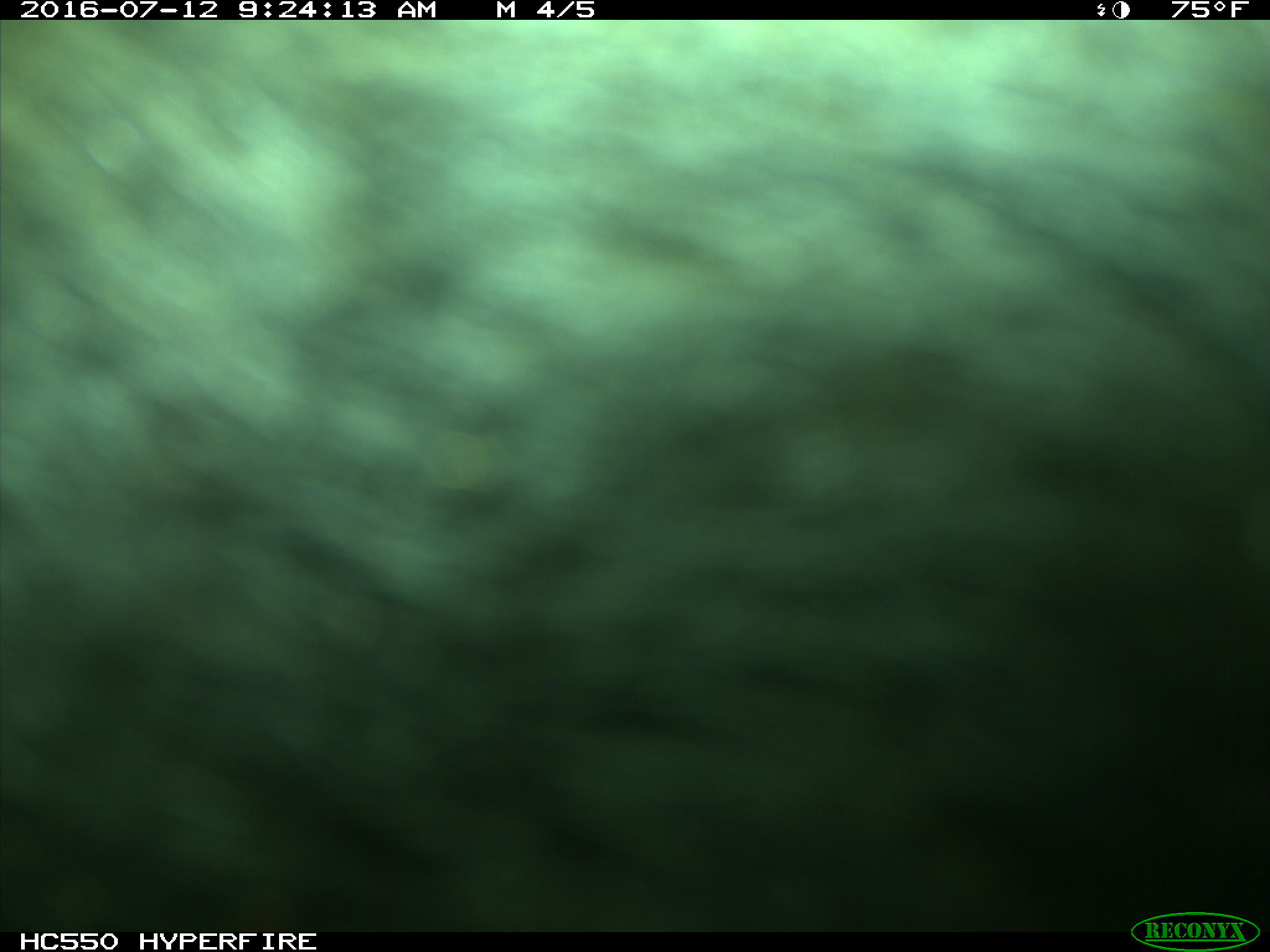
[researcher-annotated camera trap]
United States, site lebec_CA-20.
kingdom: Animalia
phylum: Chordata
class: Mammalia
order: Artiodactyla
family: Bovidae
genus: Bos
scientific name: Bos taurus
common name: domestic cow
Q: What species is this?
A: Bos taurus (domestic cow).